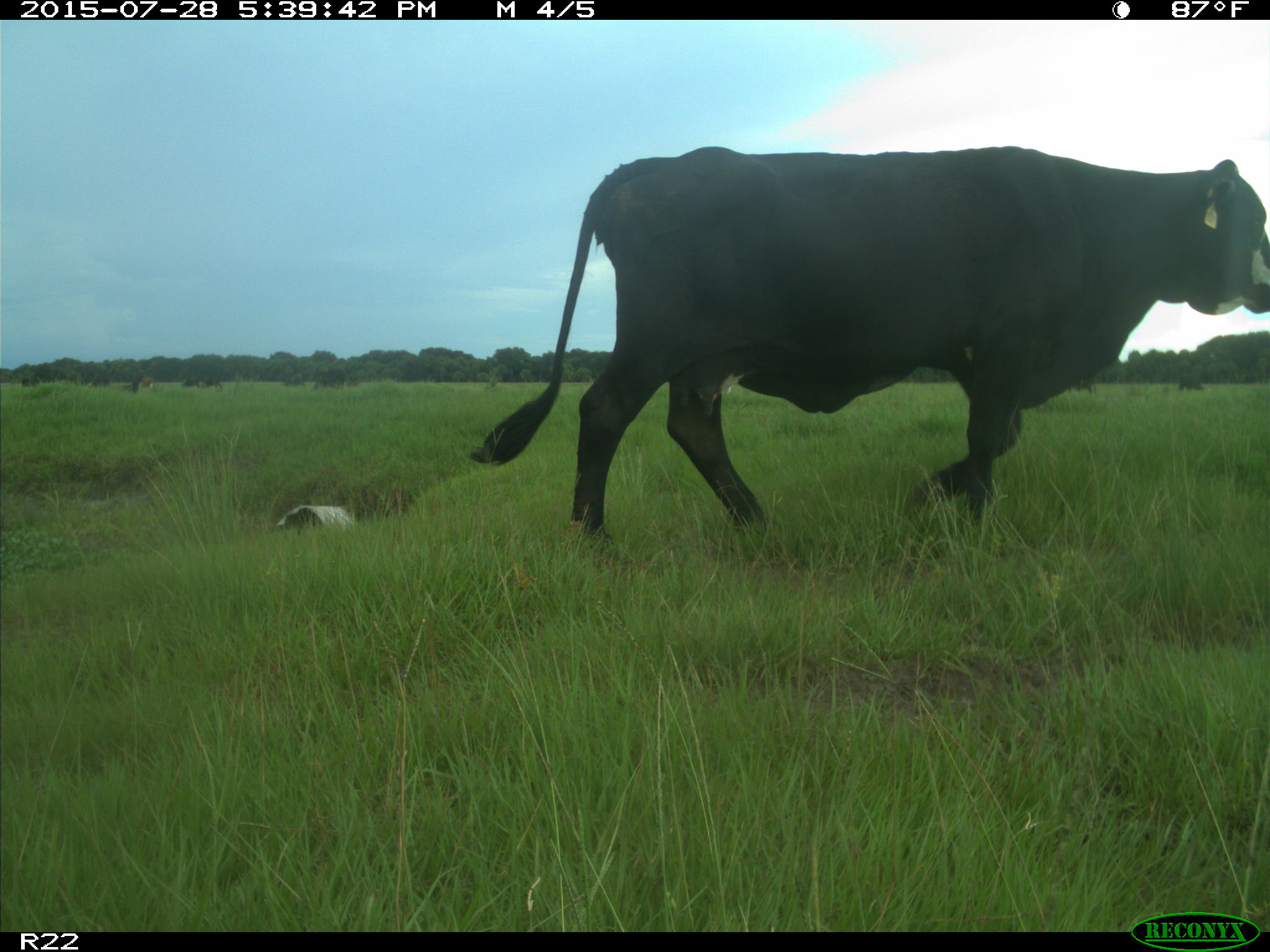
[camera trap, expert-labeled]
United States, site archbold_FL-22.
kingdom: Animalia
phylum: Chordata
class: Mammalia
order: Artiodactyla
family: Bovidae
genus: Bos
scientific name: Bos taurus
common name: domestic cow